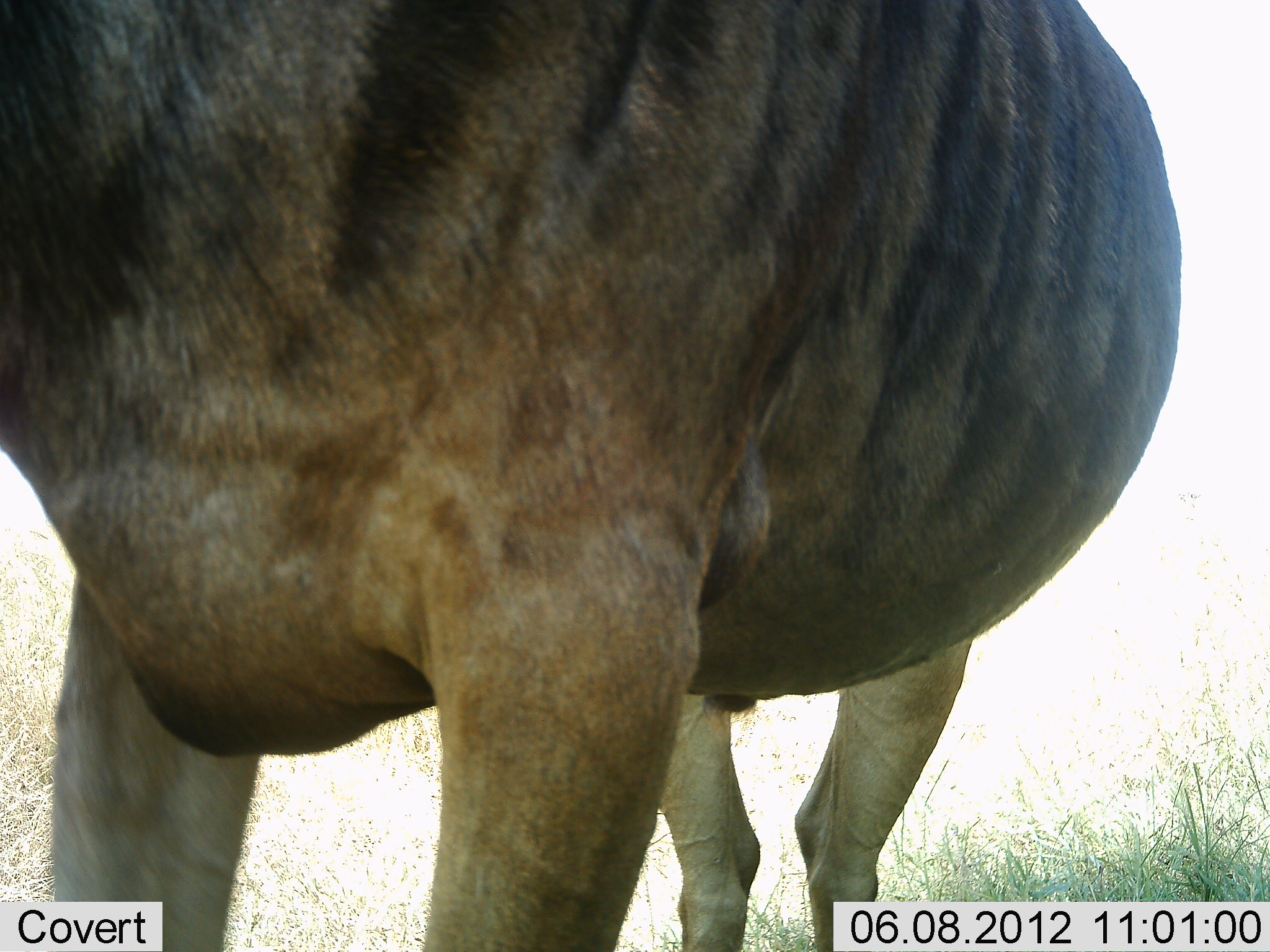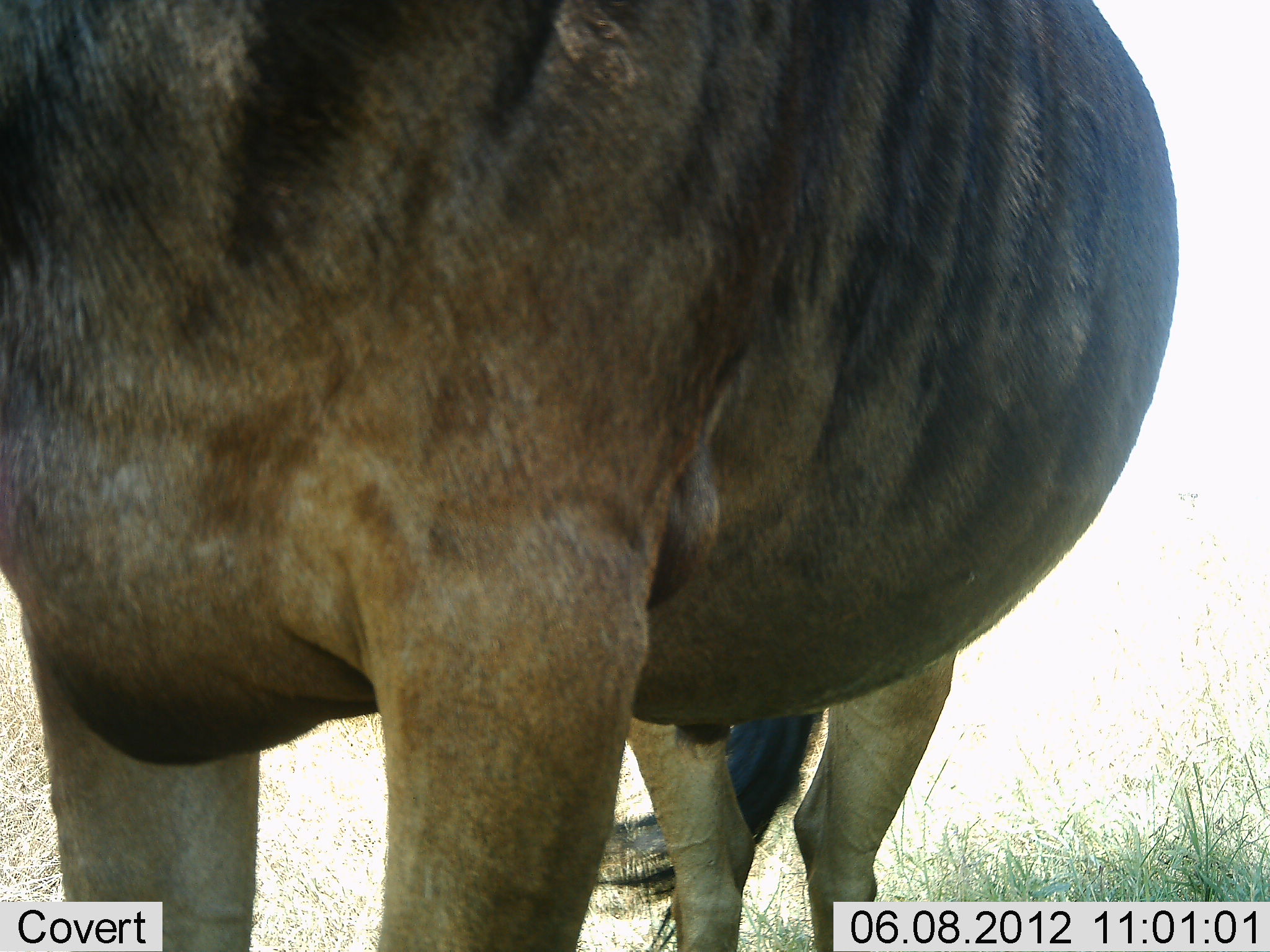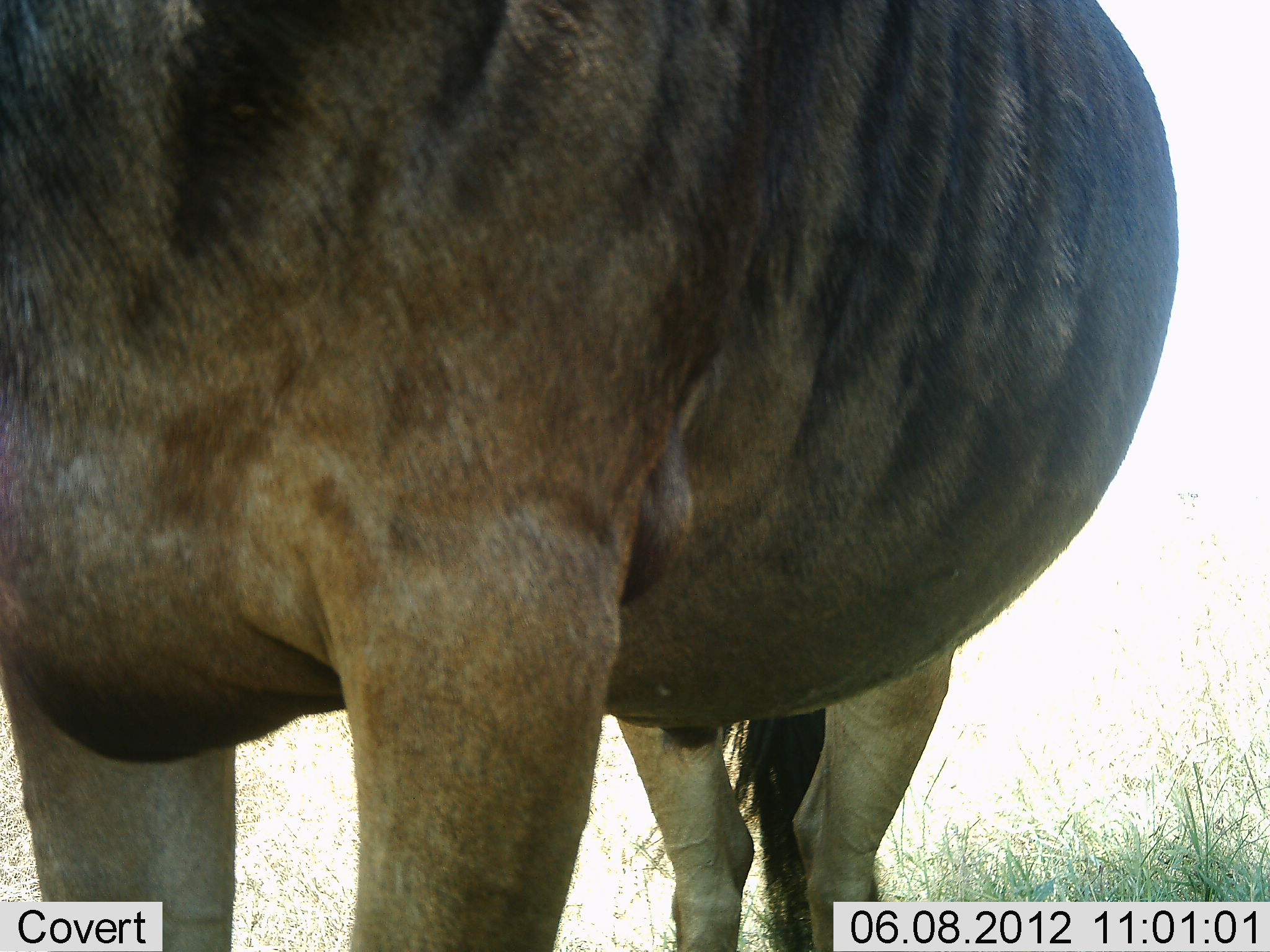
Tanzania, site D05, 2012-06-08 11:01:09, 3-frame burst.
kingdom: Animalia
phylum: Chordata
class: Mammalia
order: Artiodactyla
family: Bovidae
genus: Connochaetes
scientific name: Connochaetes taurinus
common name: blue wildebeest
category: wildebeest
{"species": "wildebeest (blue wildebeest) (Connochaetes taurinus)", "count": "1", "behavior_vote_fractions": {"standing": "100%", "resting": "0%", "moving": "0%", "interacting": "0%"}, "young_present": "0%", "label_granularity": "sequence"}